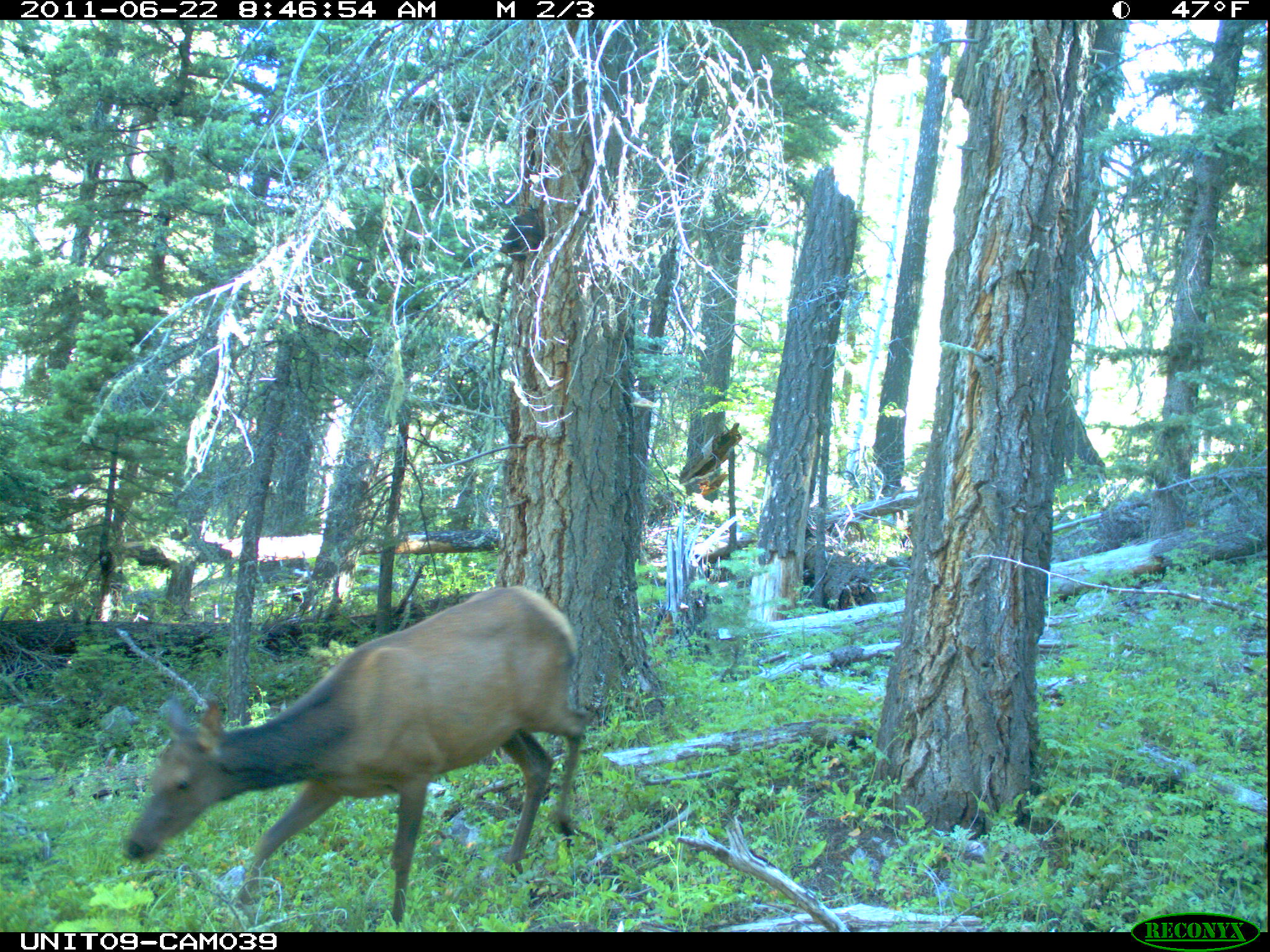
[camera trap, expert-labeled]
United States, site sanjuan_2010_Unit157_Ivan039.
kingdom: Animalia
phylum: Chordata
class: Mammalia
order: Artiodactyla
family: Cervidae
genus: Cervus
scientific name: Cervus elaphus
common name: red deer